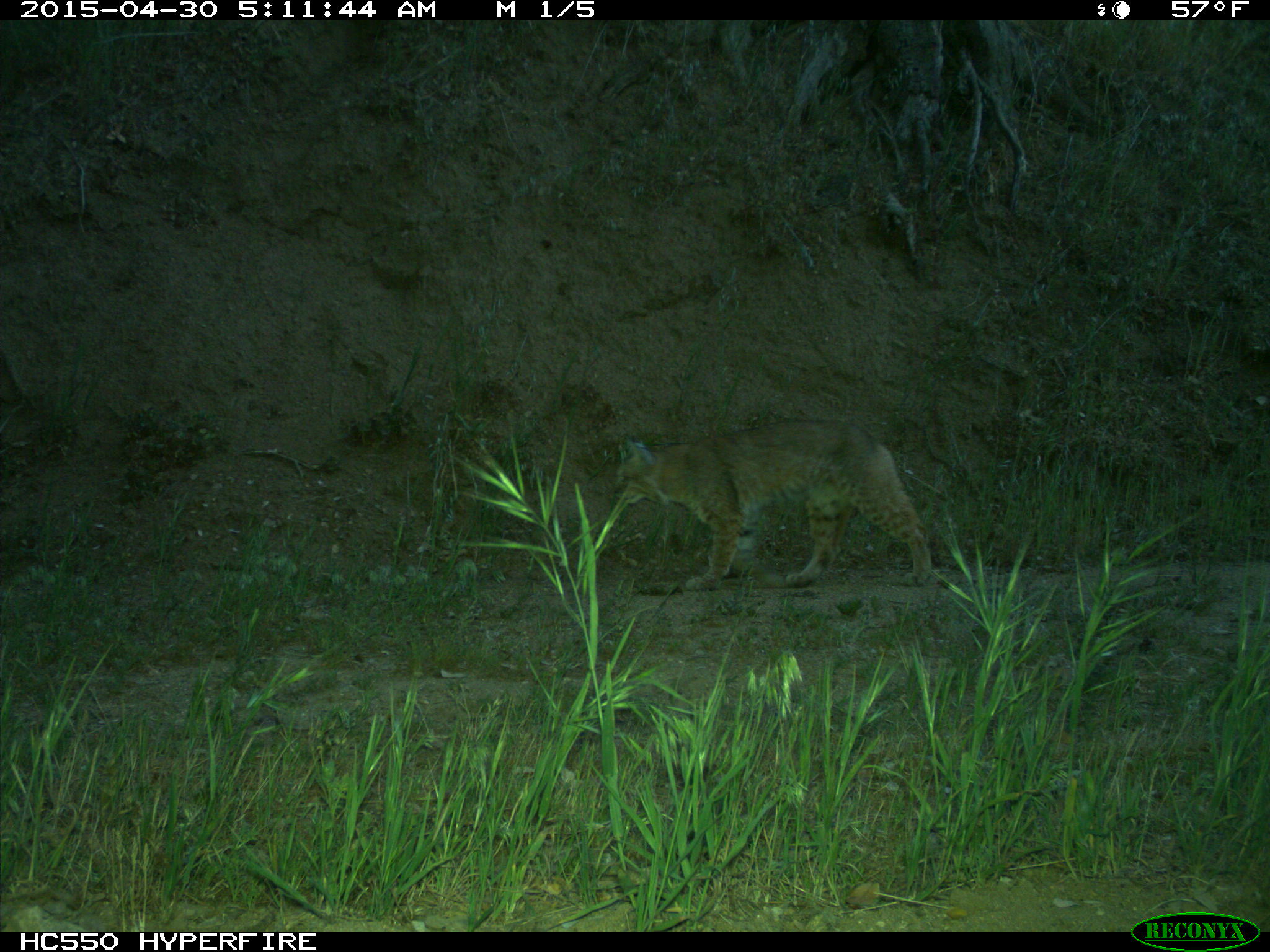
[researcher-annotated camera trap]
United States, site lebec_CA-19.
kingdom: Animalia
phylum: Chordata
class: Mammalia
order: Carnivora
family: Felidae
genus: Lynx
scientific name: Lynx rufus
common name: bobcat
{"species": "Lynx rufus (bobcat)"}